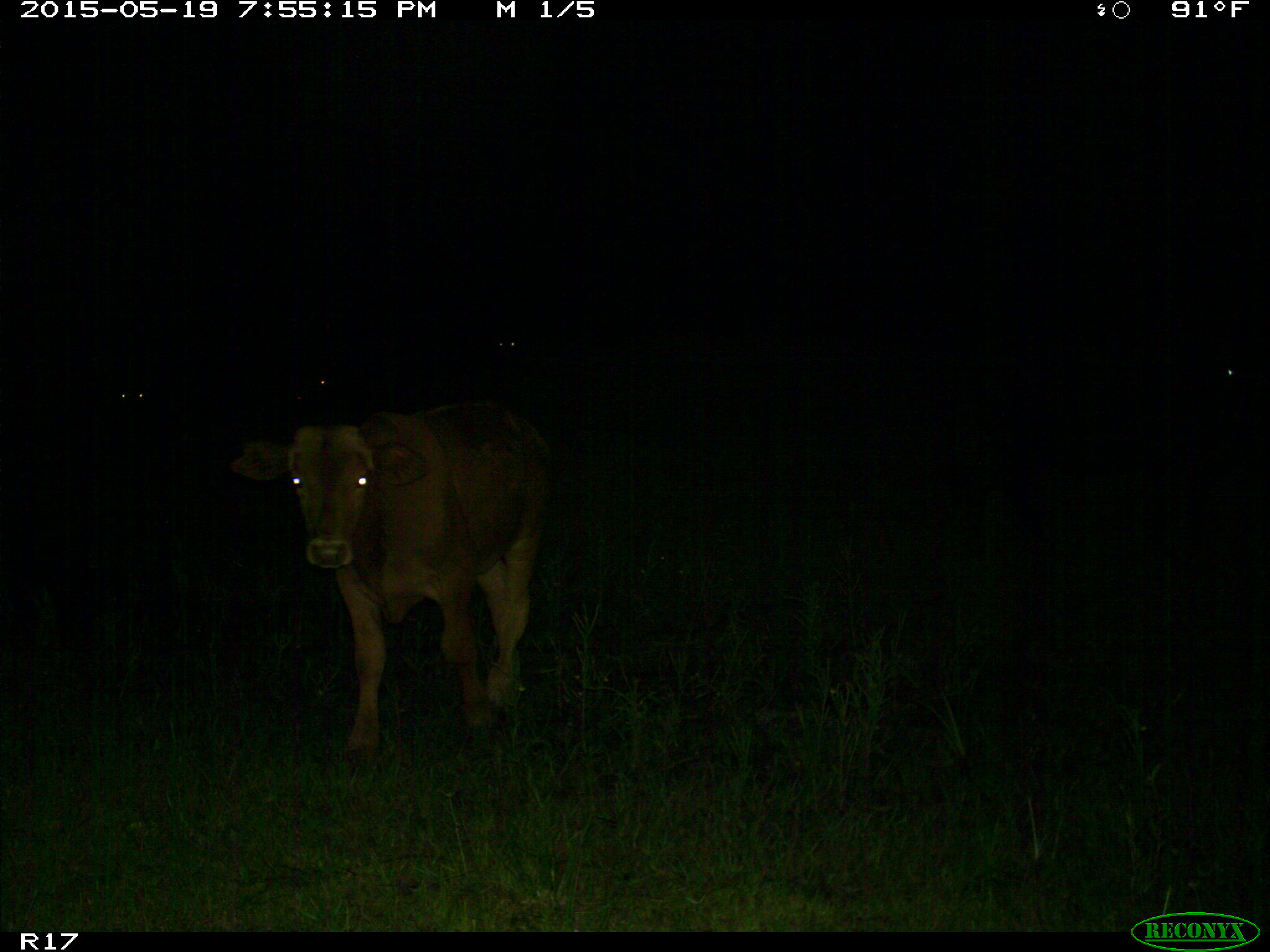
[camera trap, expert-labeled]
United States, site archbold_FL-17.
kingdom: Animalia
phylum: Chordata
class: Mammalia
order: Artiodactyla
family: Bovidae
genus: Bos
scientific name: Bos taurus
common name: domestic cow